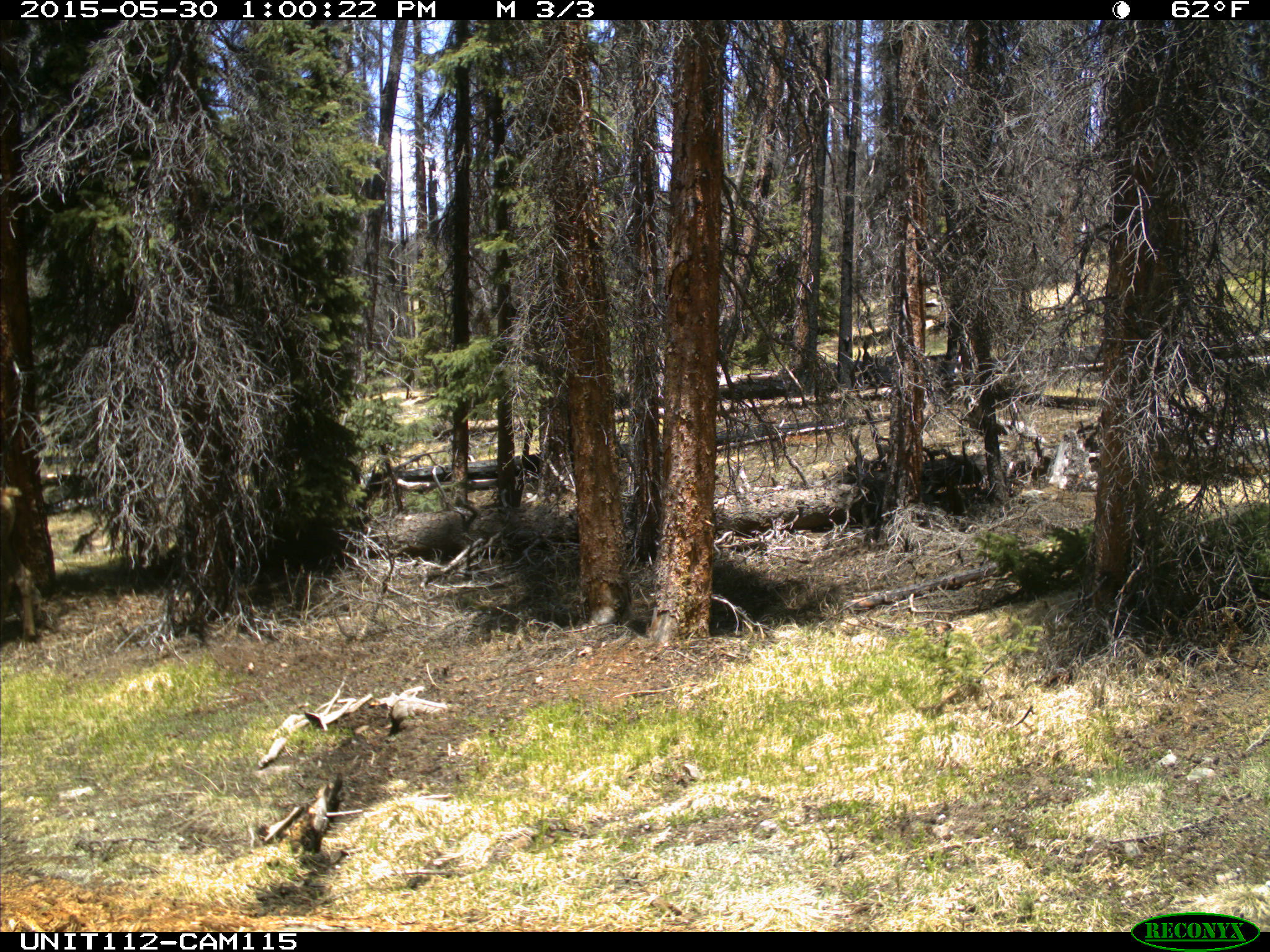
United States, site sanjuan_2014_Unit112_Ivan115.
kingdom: Animalia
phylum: Chordata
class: Mammalia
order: Artiodactyla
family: Cervidae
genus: Cervus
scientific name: Cervus elaphus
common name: red deer